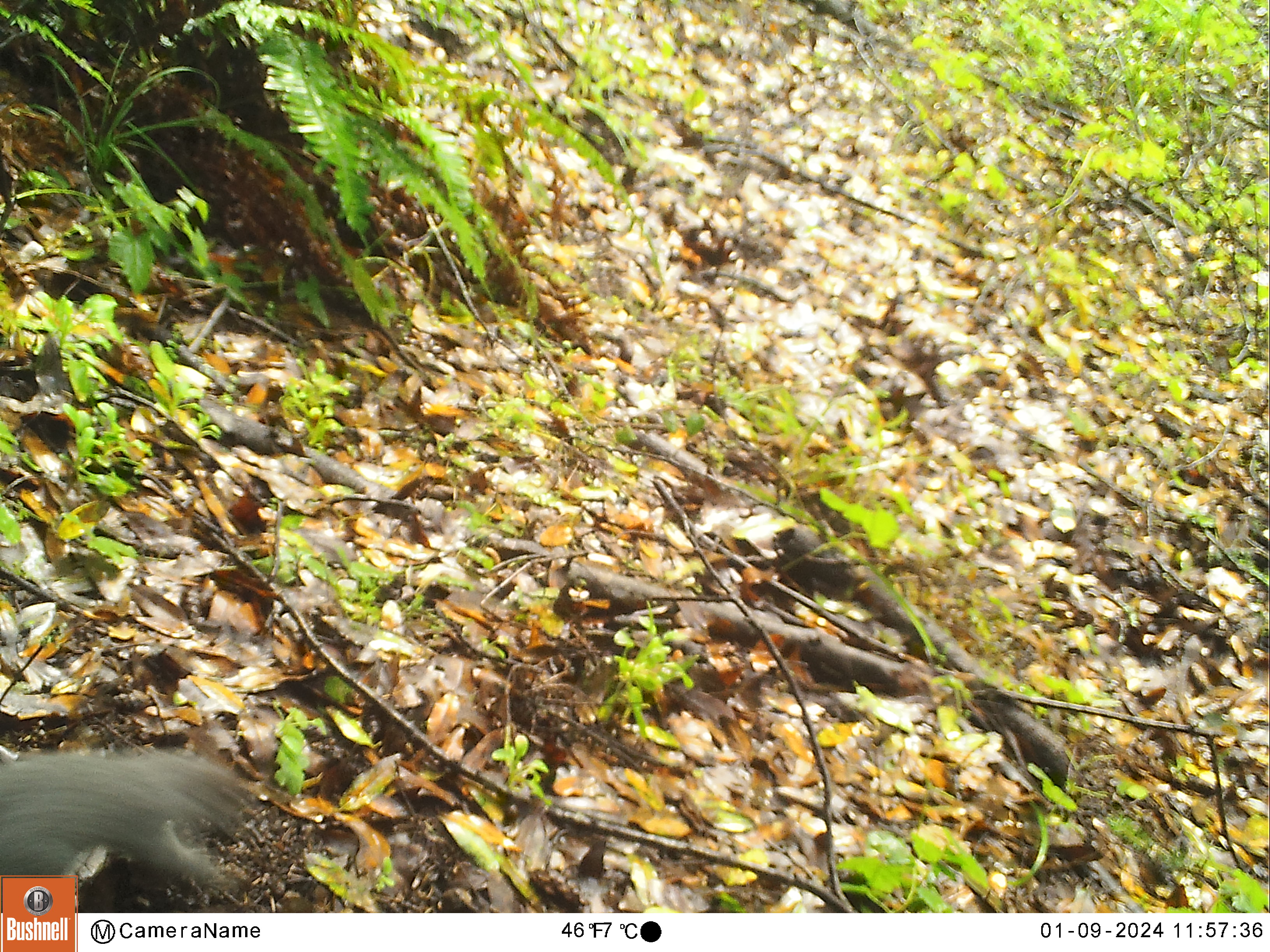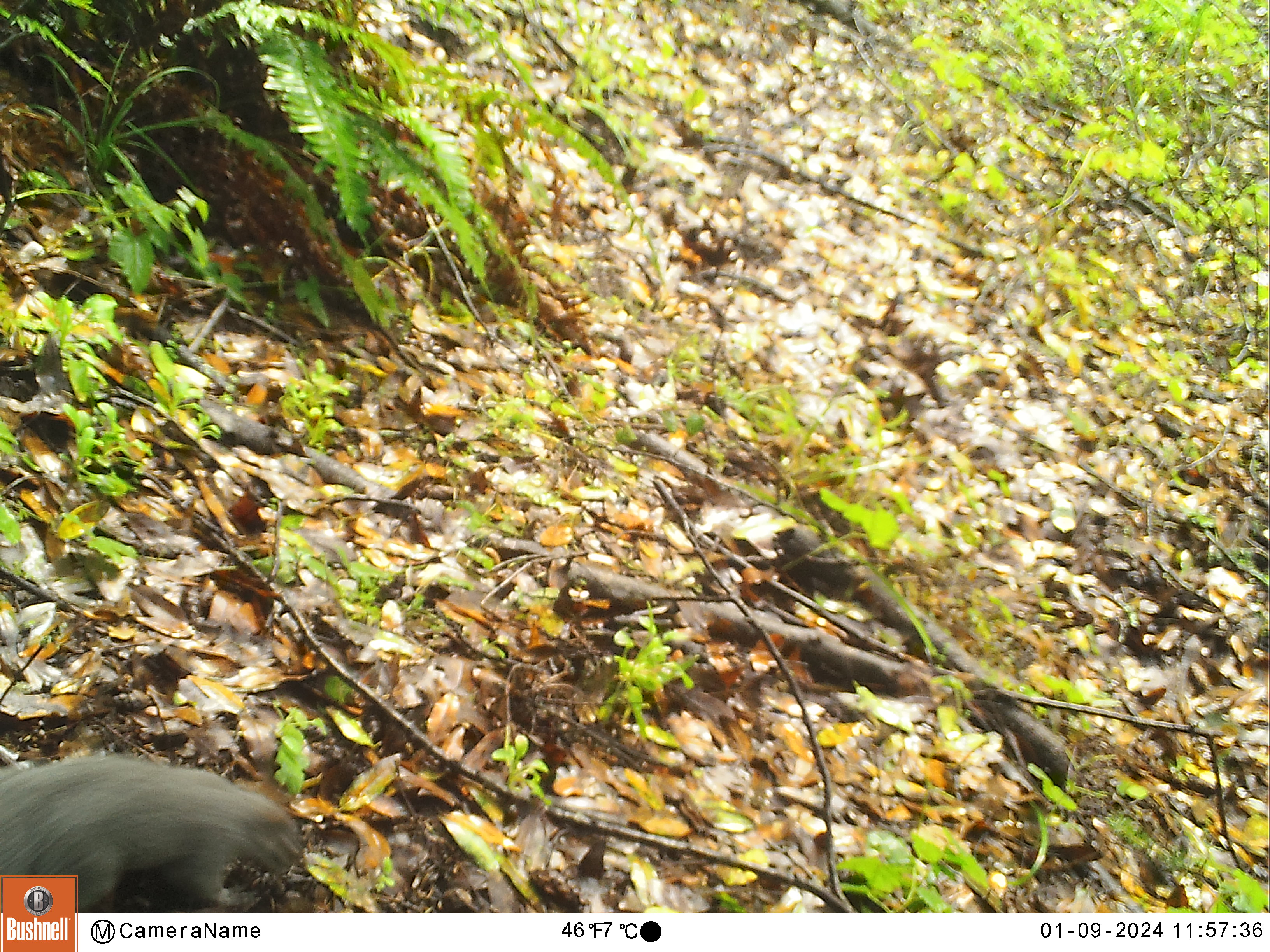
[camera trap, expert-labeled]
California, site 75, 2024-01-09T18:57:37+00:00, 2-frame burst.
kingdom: Animalia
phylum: Chordata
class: Mammalia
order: Rodentia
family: Sciuridae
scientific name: Sciuridae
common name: squirrel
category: unknown squirrel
Unknown squirrel (squirrel) (Sciuridae).